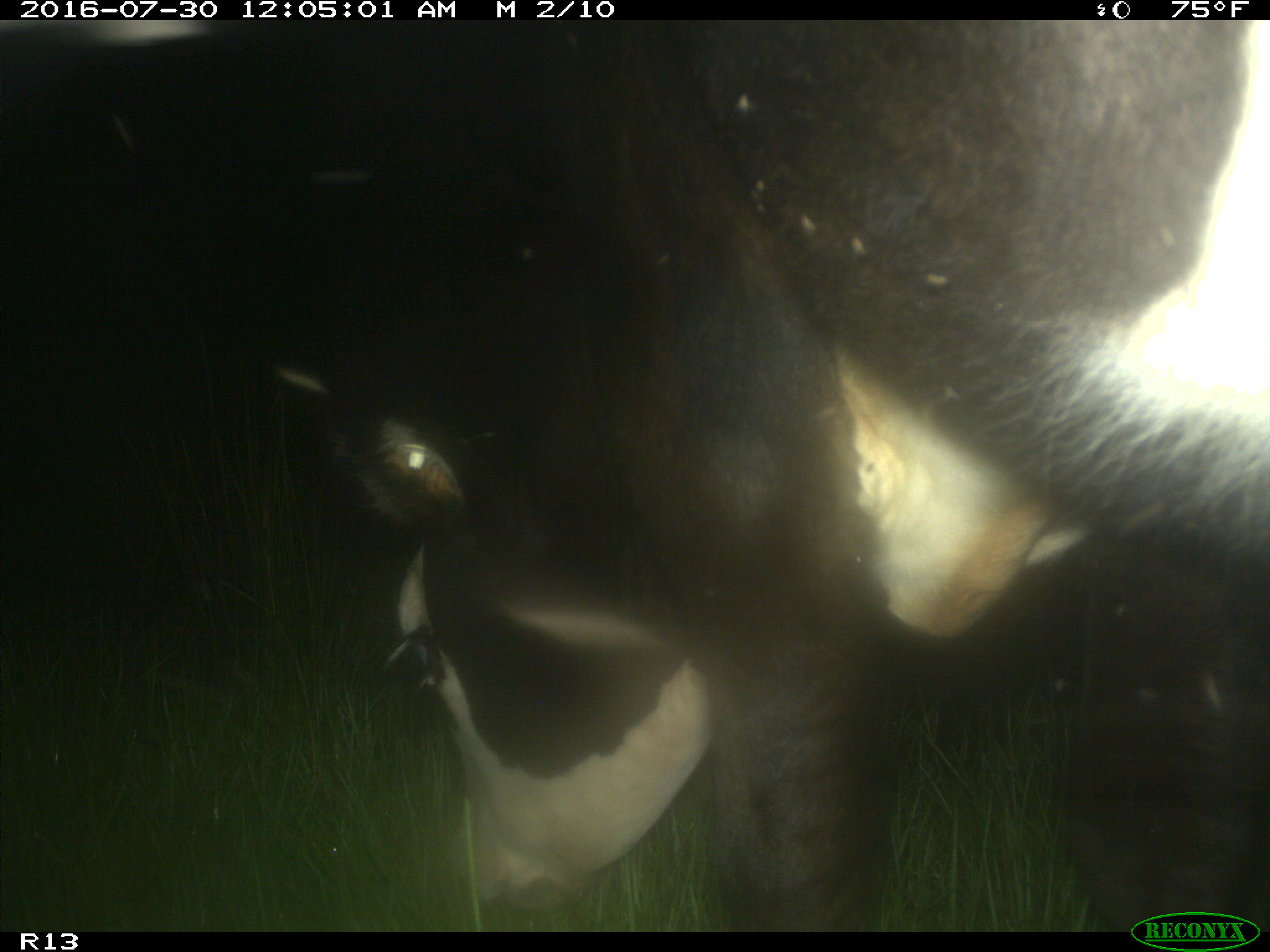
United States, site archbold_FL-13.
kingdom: Animalia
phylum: Chordata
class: Mammalia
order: Artiodactyla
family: Bovidae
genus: Bos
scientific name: Bos taurus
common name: domestic cow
Bos taurus (domestic cow).